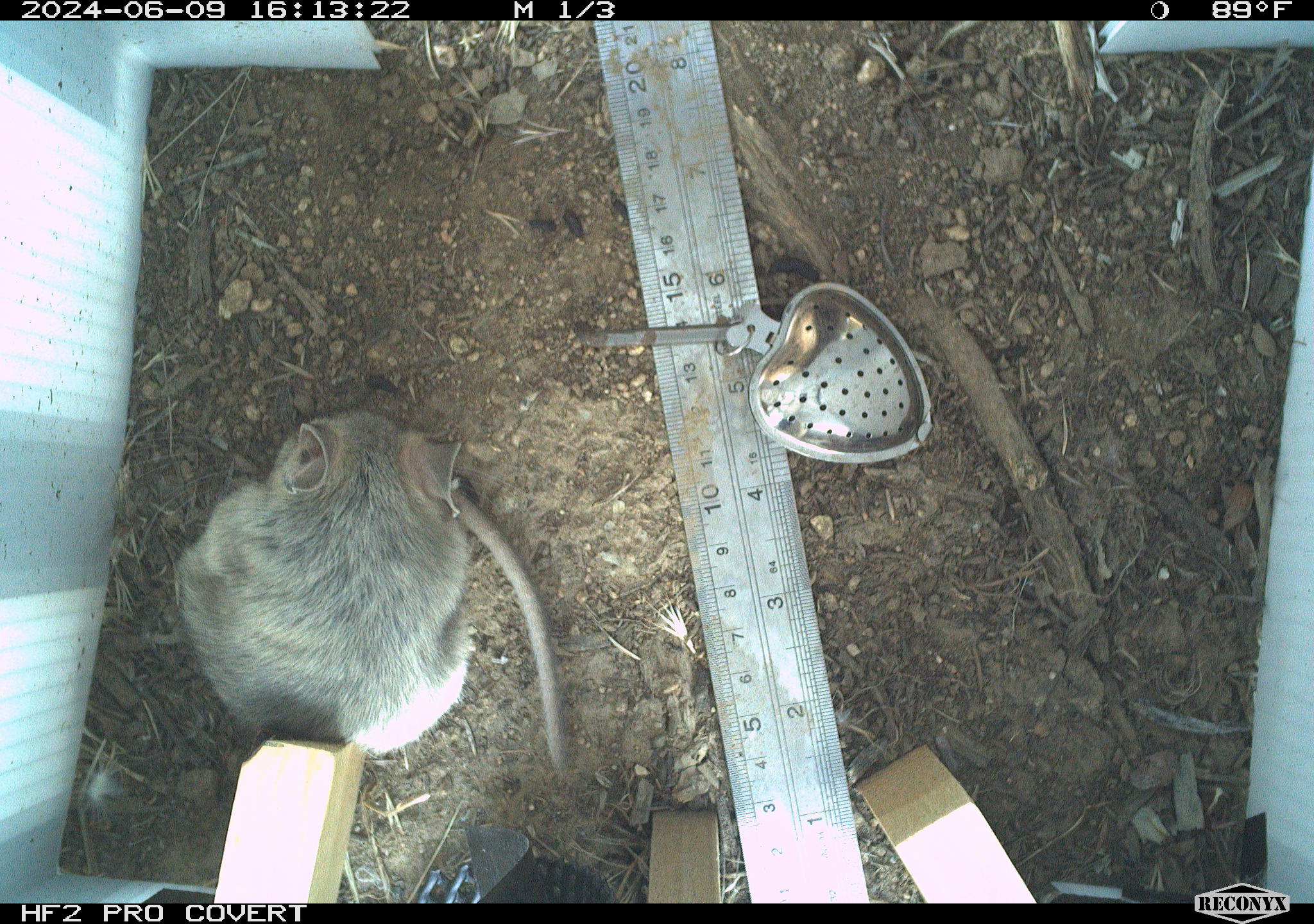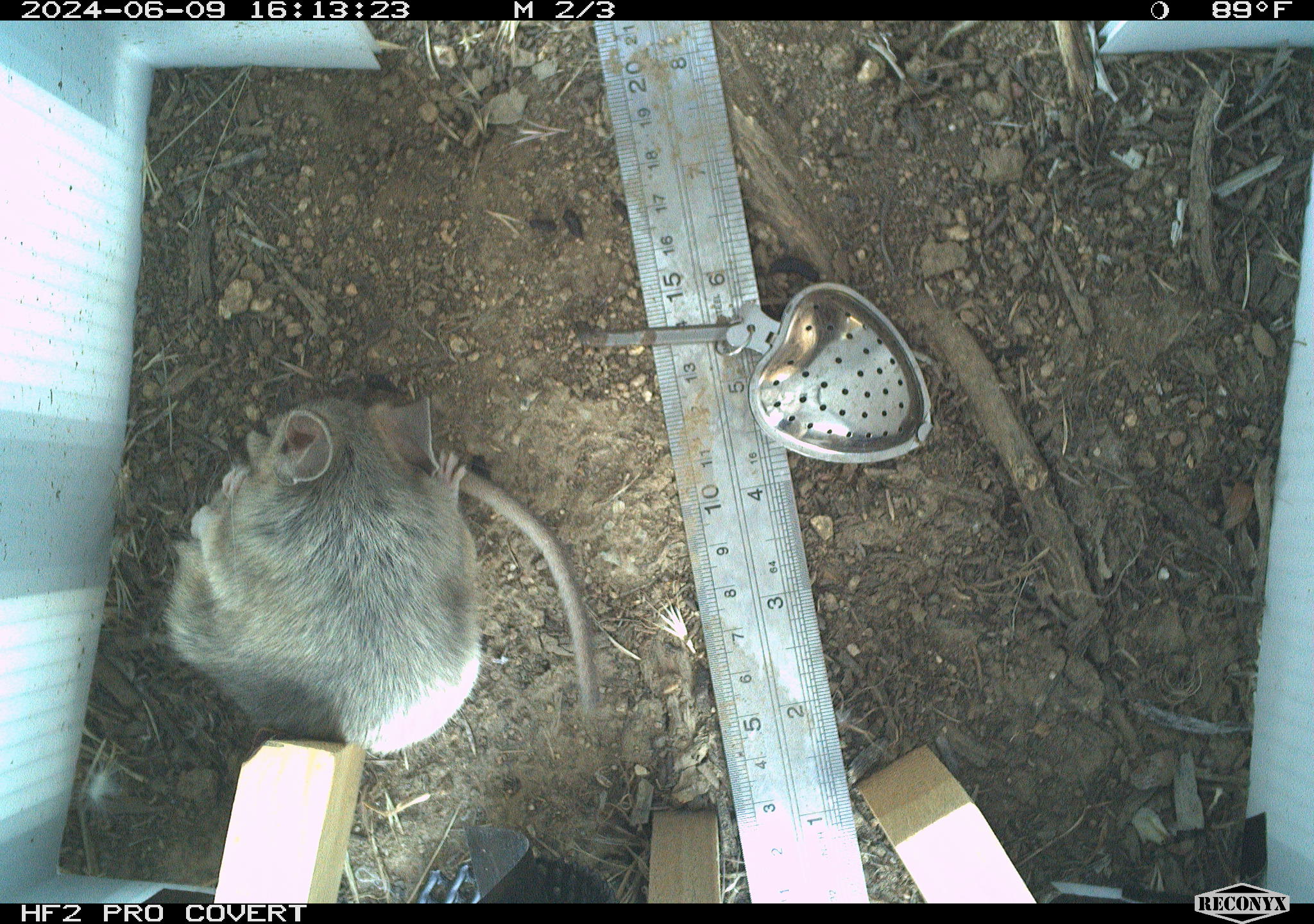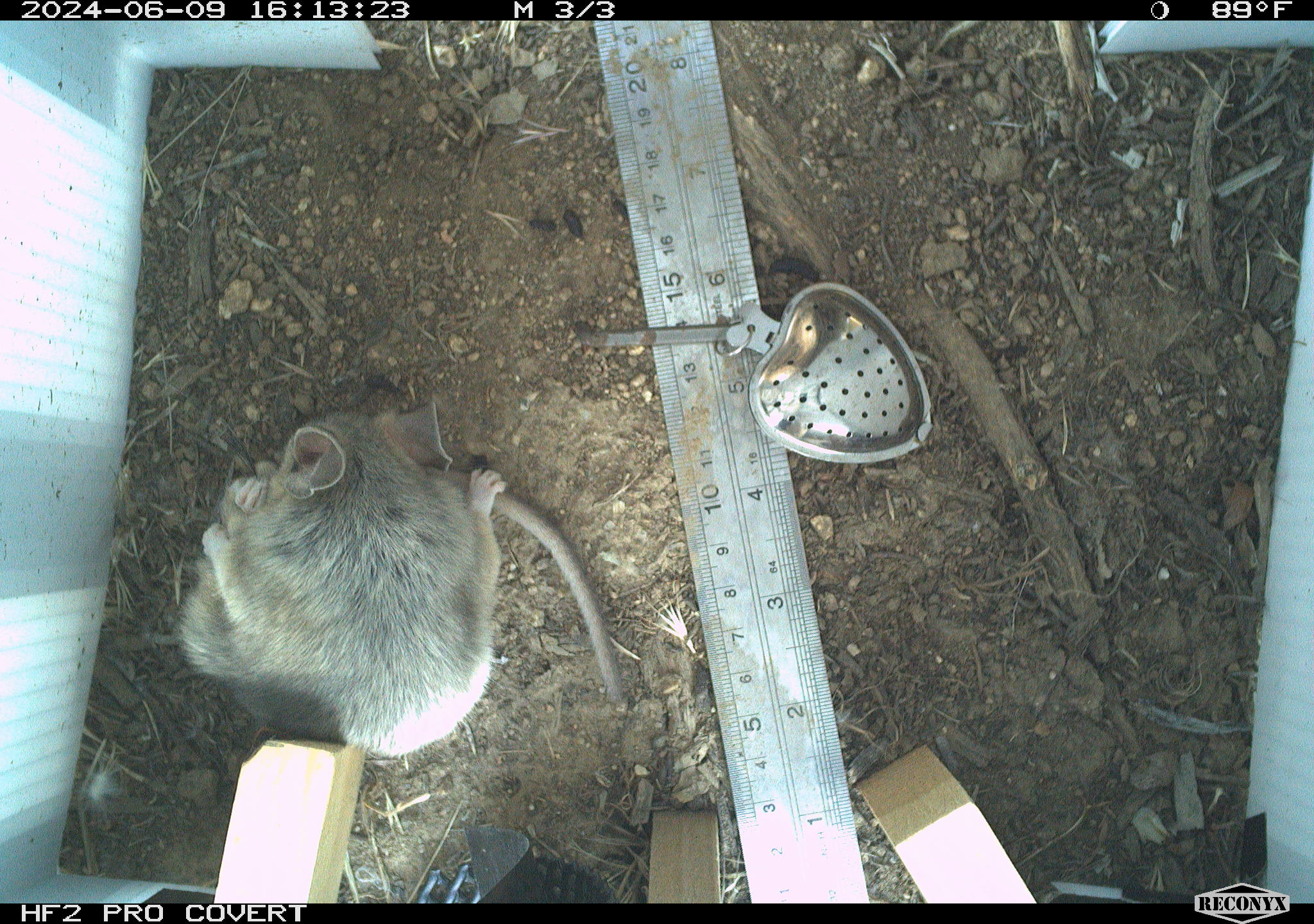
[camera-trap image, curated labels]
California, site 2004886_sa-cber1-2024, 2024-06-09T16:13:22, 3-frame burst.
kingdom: Animalia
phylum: Chordata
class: Mammalia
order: Rodentia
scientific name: Rodentia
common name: woodrat or rat or mouse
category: woodrat or rat or mouse species